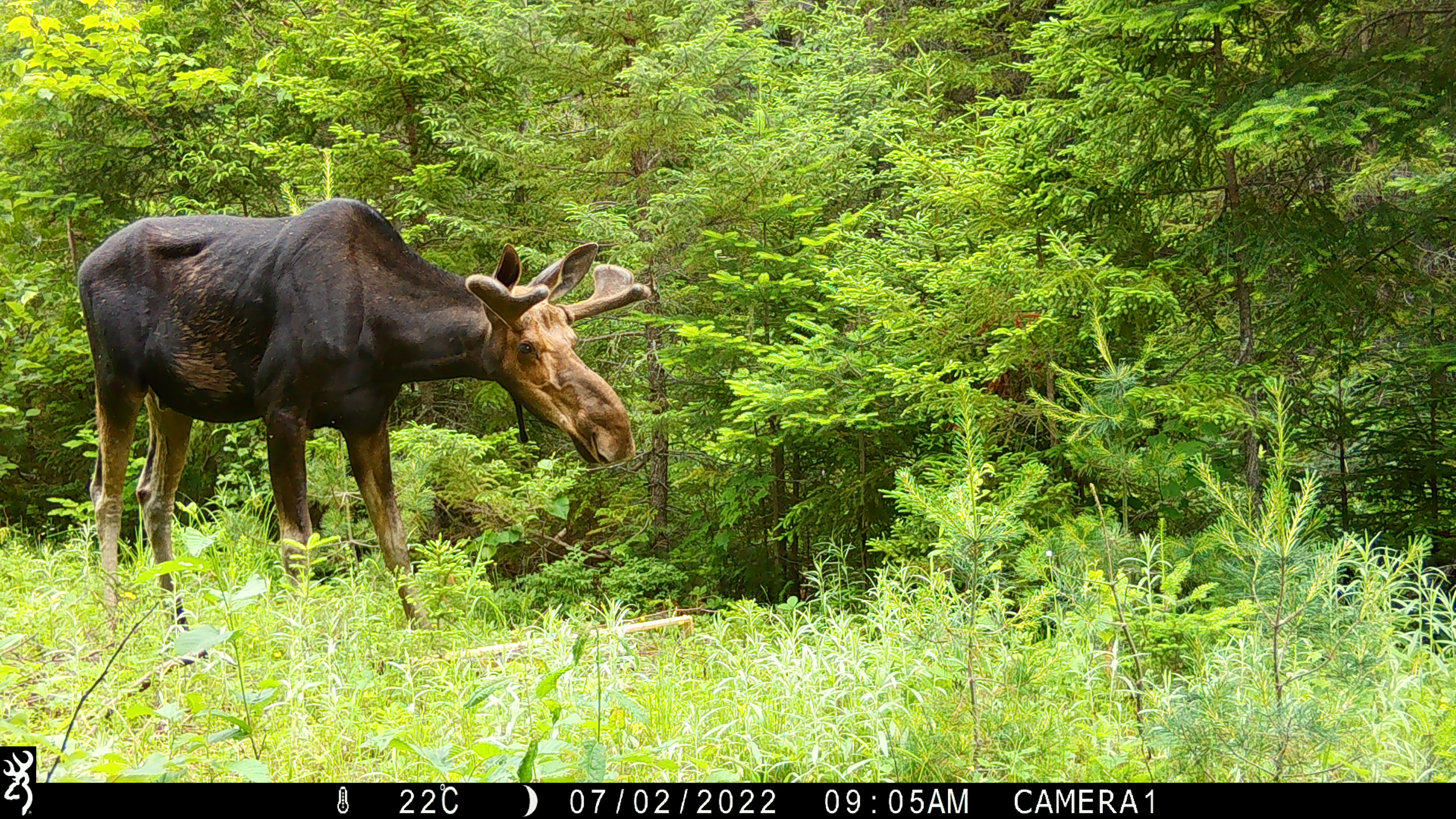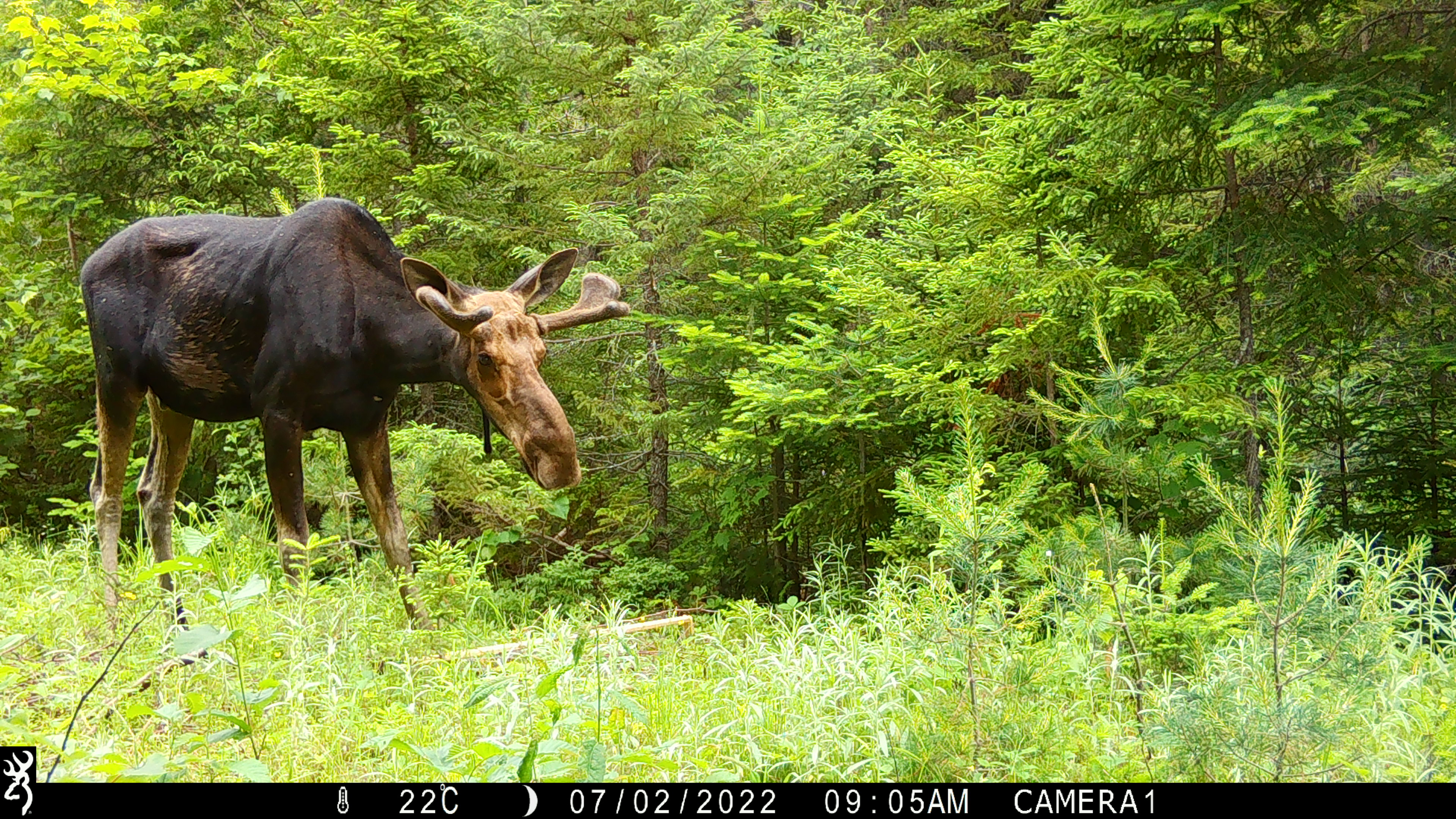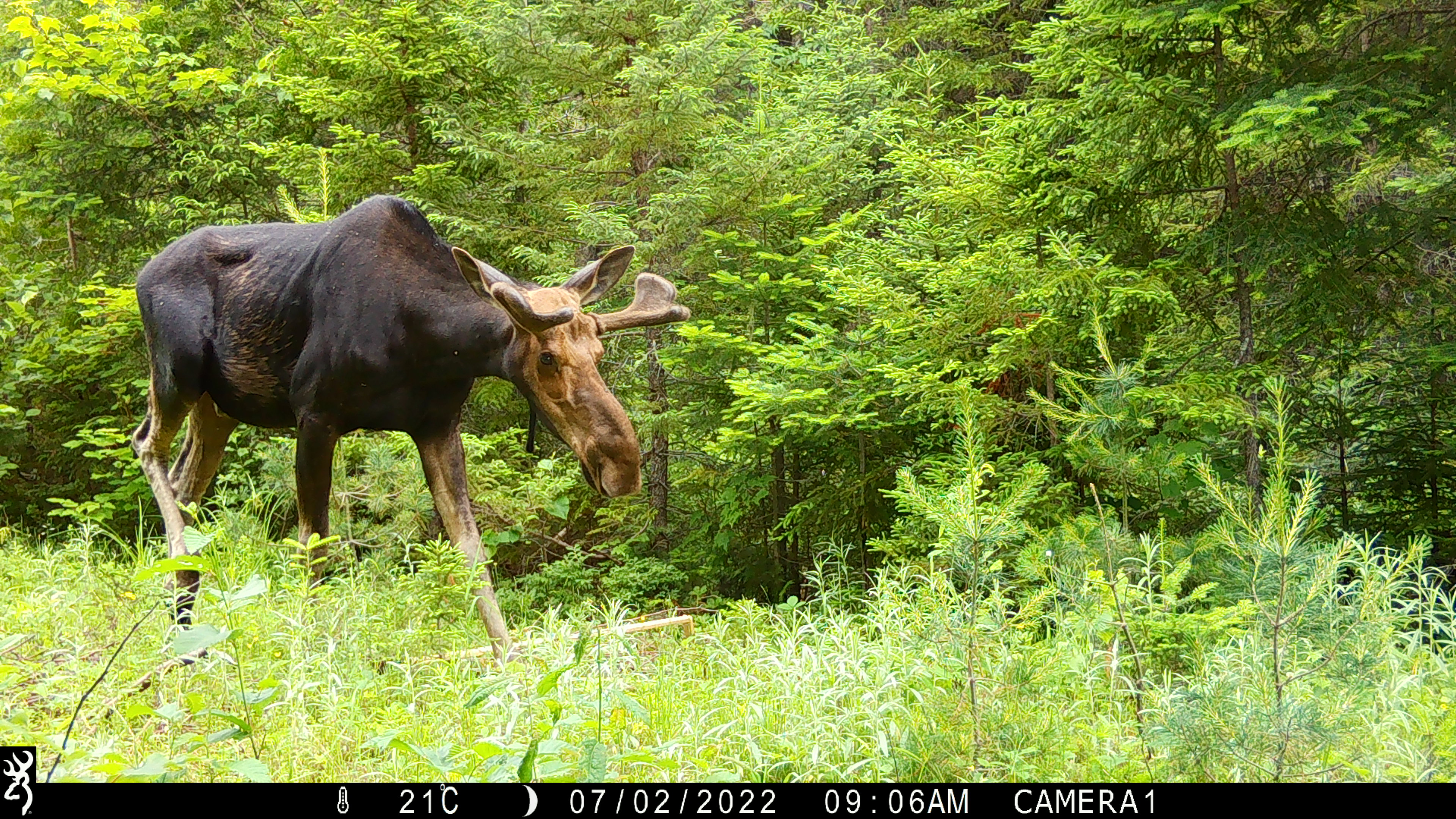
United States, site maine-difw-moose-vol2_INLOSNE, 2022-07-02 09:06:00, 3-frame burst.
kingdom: Animalia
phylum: Chordata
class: Mammalia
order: Artiodactyla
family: Cervidae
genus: Alces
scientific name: Alces alces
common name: moose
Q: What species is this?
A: Moose (Alces alces).